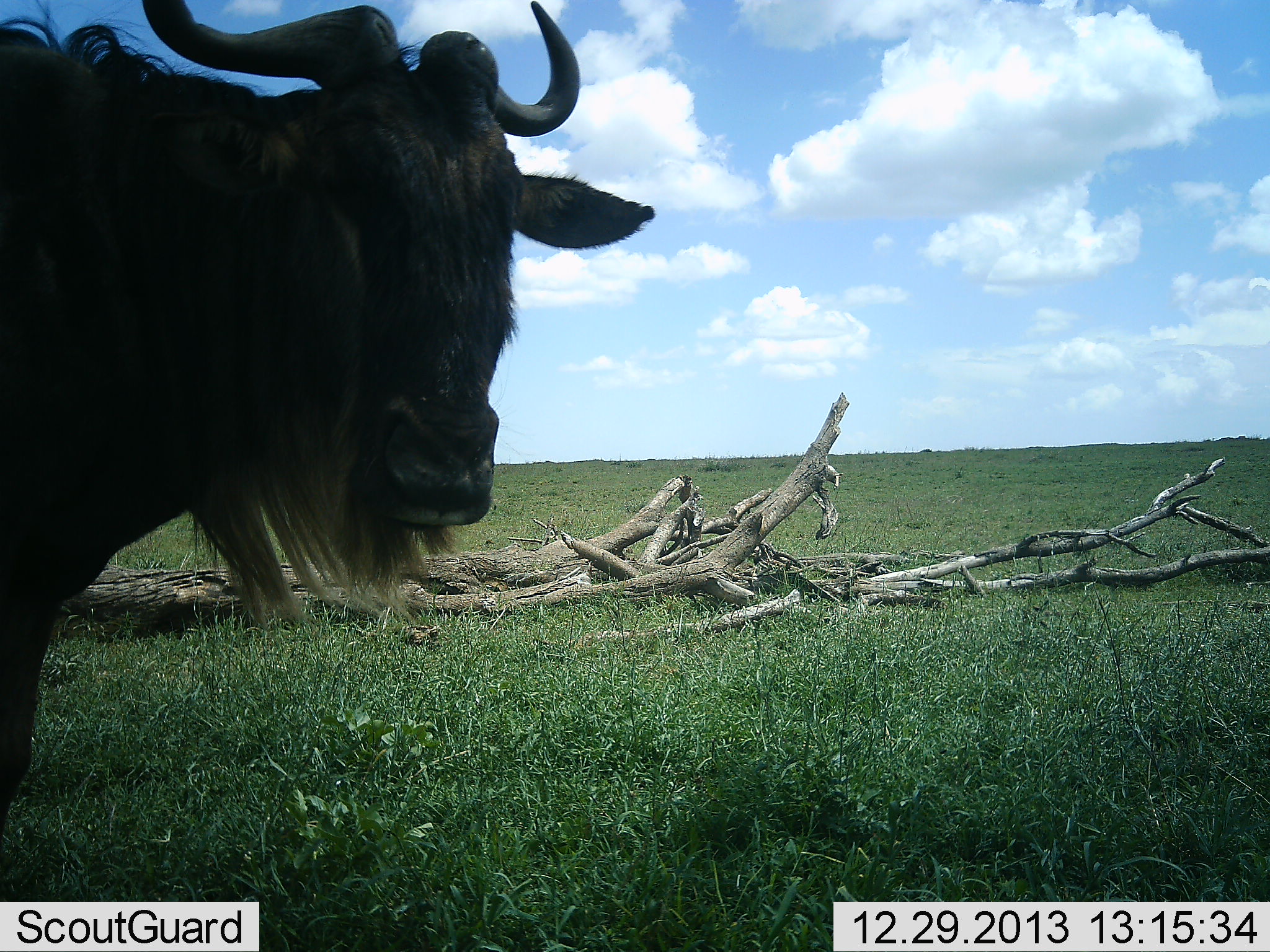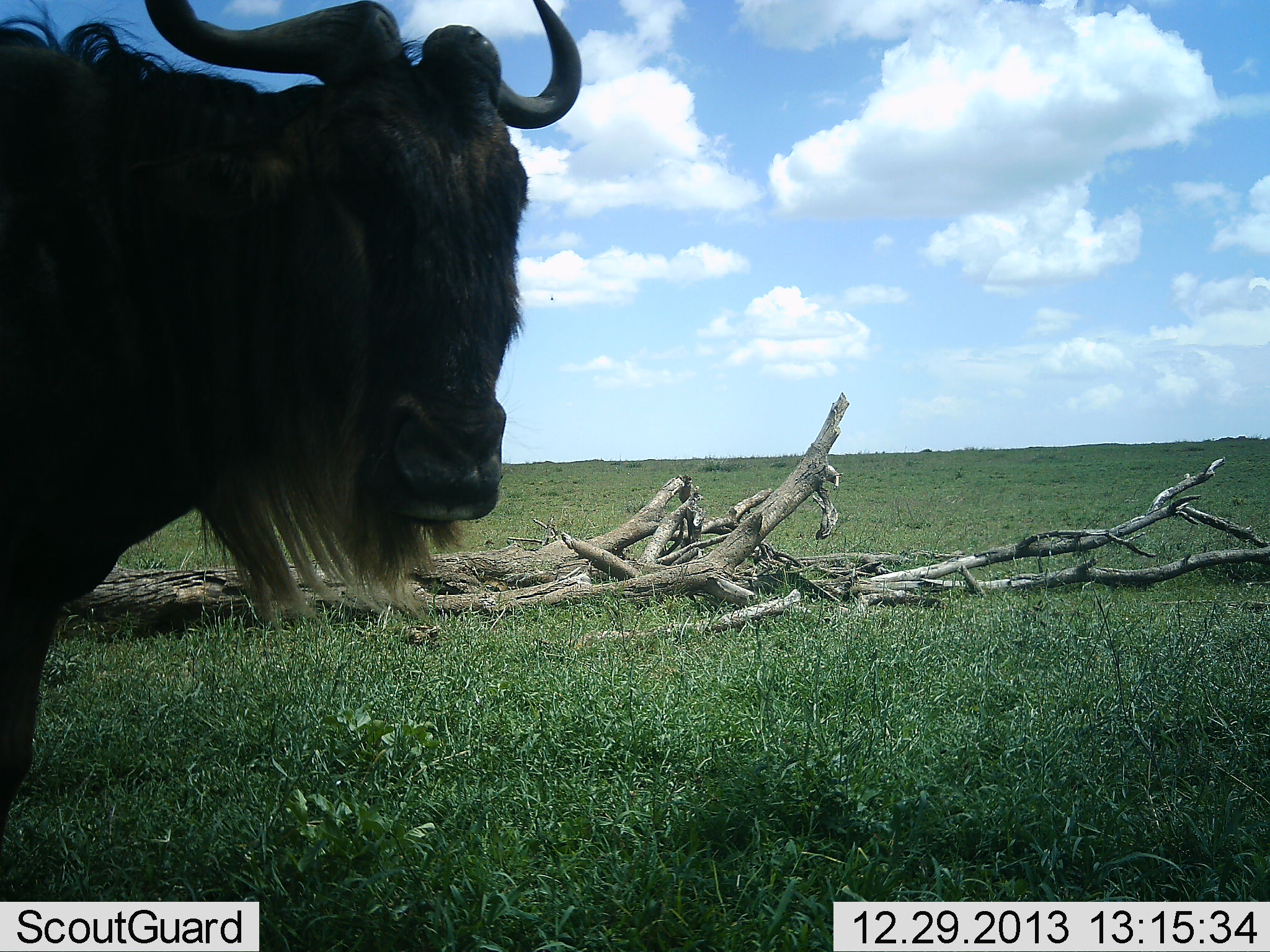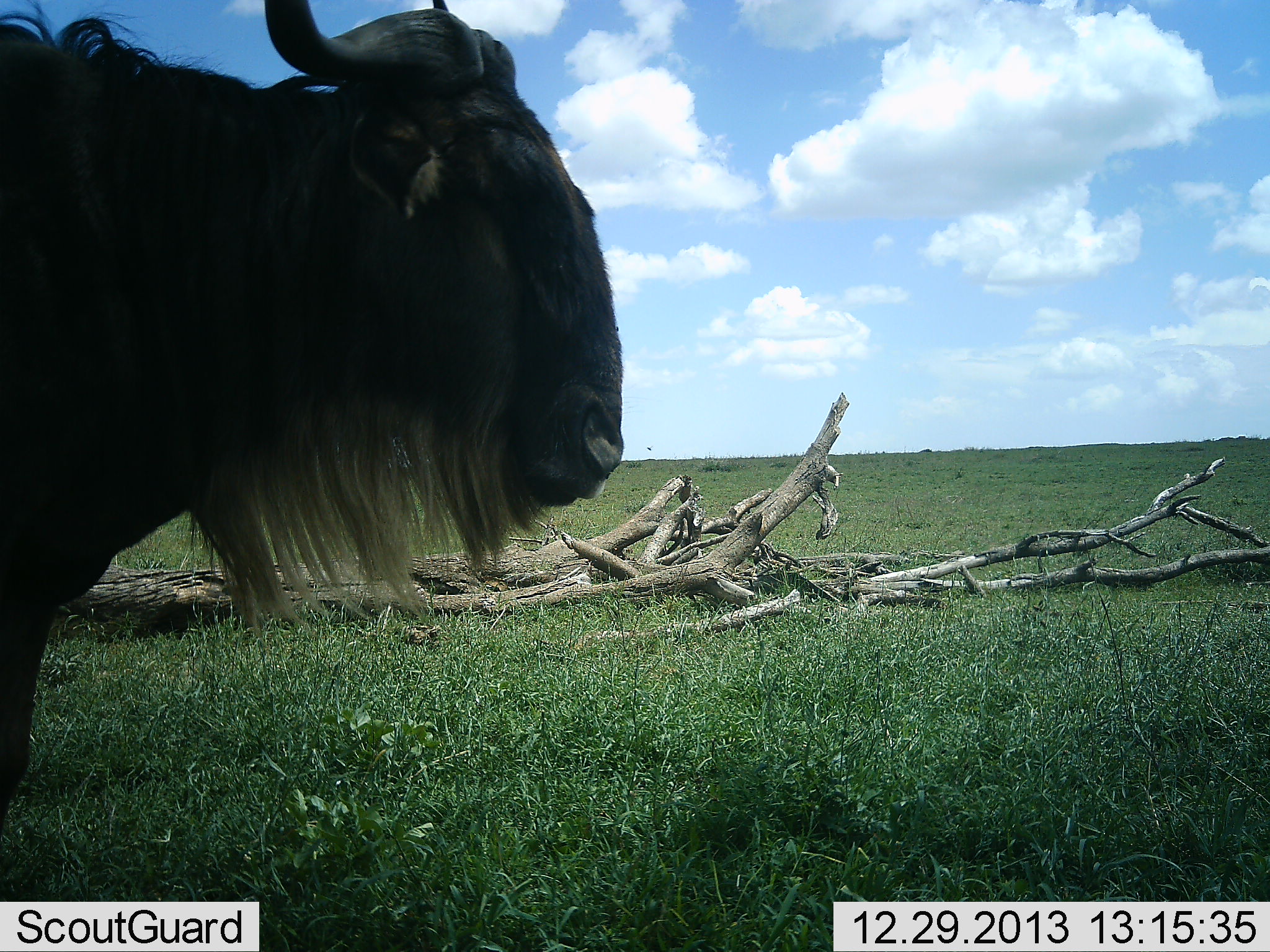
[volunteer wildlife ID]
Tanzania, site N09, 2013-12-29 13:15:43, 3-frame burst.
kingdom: Animalia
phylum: Chordata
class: Mammalia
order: Artiodactyla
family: Bovidae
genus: Connochaetes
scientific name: Connochaetes taurinus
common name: blue wildebeest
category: wildebeest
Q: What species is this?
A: Wildebeest (blue wildebeest) (Connochaetes taurinus).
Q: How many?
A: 1.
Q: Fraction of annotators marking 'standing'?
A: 100%.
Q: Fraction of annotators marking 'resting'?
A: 0%.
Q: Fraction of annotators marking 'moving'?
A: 0%.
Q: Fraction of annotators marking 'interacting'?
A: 0%.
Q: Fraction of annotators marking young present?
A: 0%.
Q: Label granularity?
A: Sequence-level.